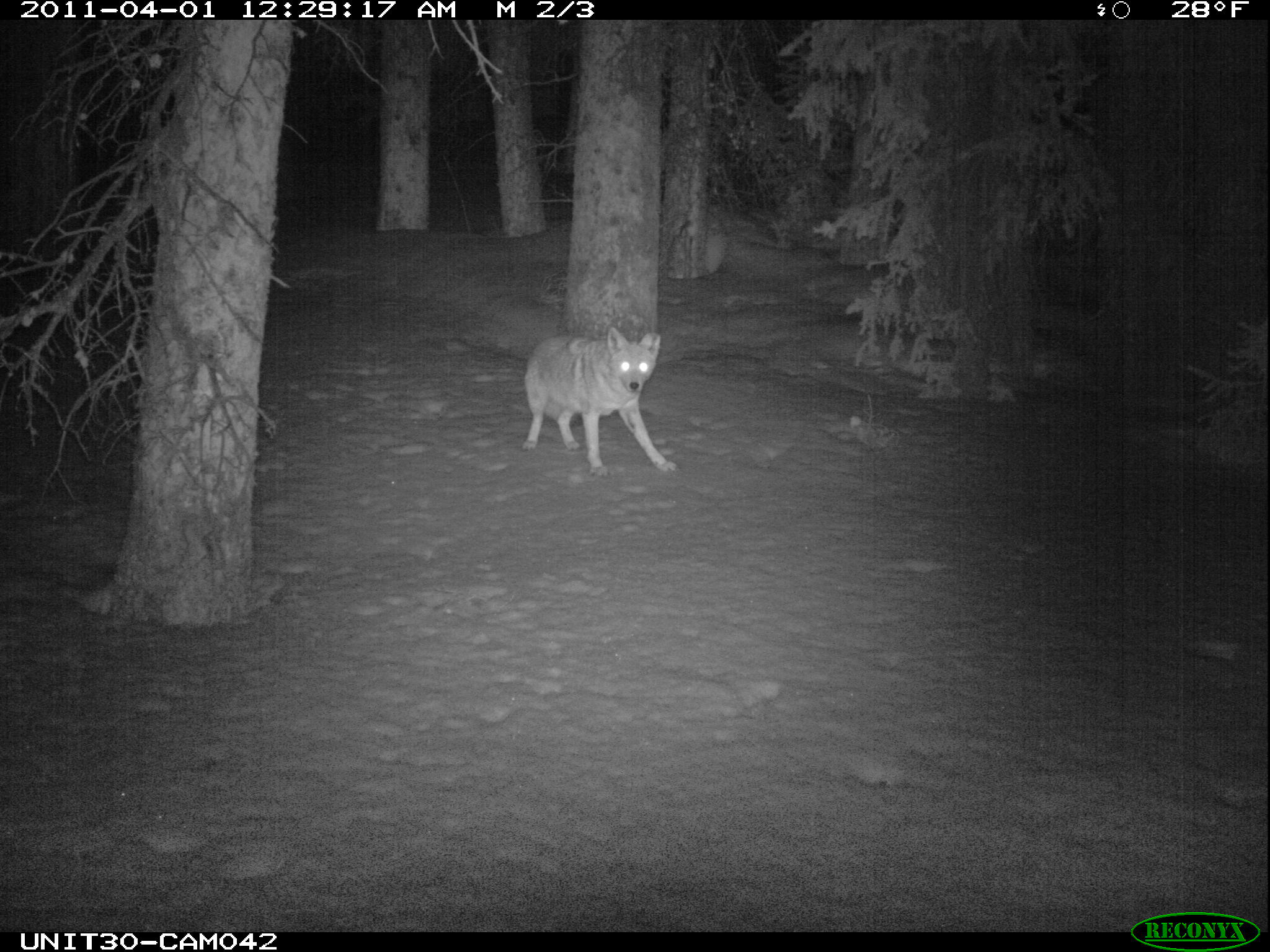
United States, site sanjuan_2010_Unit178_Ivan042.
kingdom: Animalia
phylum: Chordata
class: Mammalia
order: Carnivora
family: Canidae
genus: Canis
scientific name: Canis latrans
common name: coyote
Canis latrans (coyote).